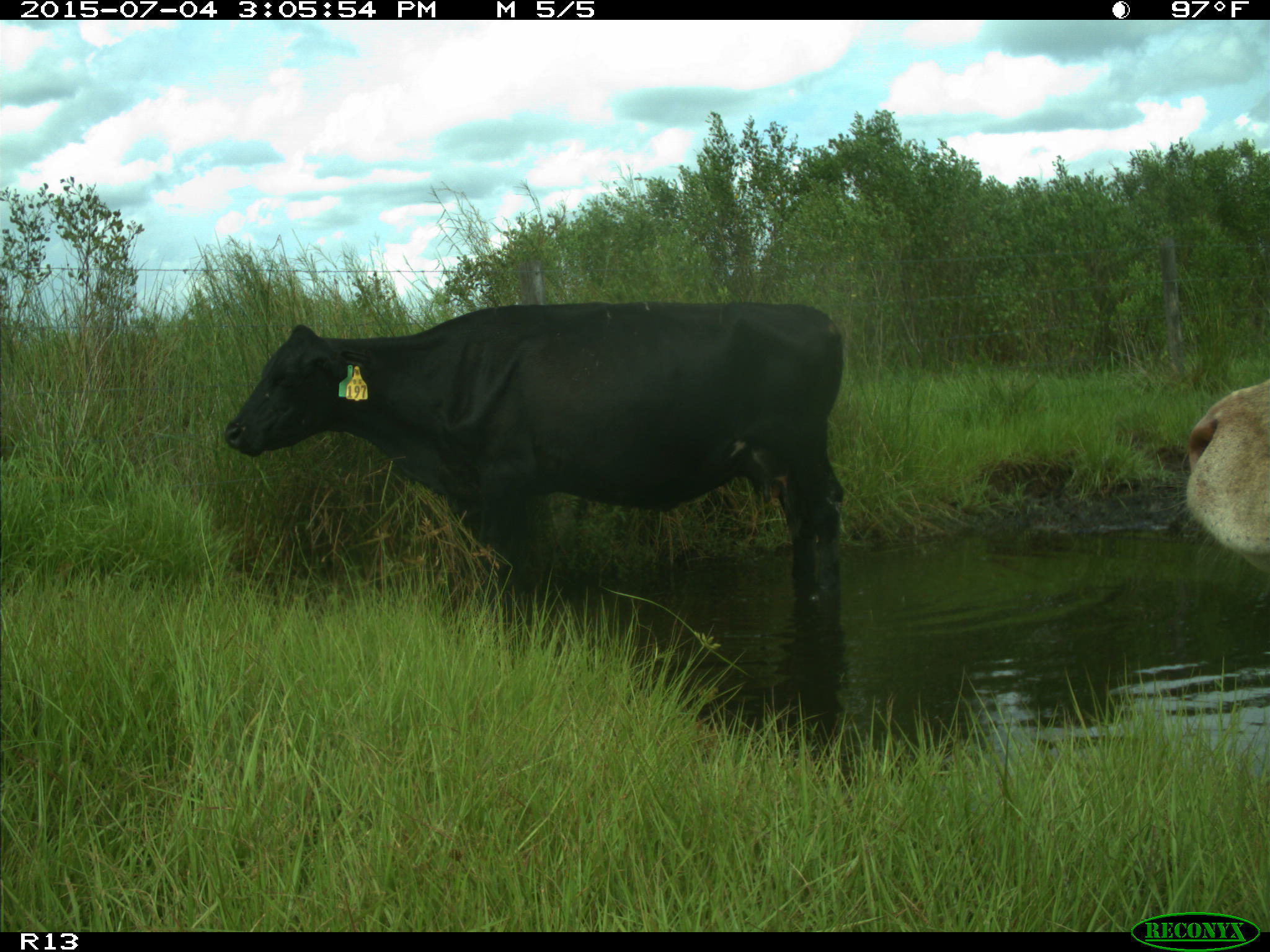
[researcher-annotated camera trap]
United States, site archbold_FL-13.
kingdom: Animalia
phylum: Chordata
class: Mammalia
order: Artiodactyla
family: Bovidae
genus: Bos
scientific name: Bos taurus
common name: domestic cow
Bos taurus (domestic cow).